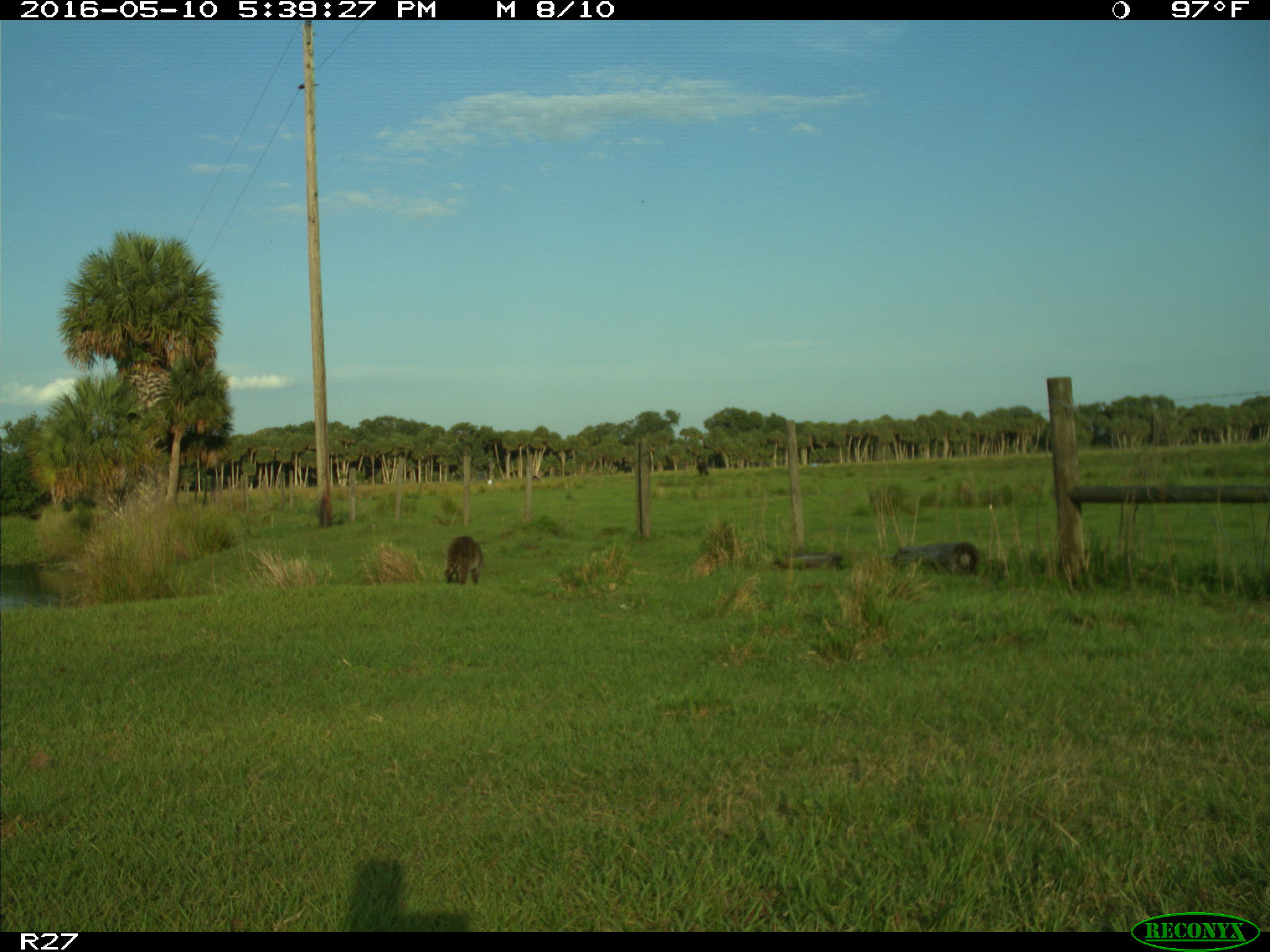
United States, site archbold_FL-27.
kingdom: Animalia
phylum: Chordata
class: Mammalia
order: Carnivora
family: Procyonidae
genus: Procyon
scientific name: Procyon lotor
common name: common raccoon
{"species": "Procyon lotor (common raccoon)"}